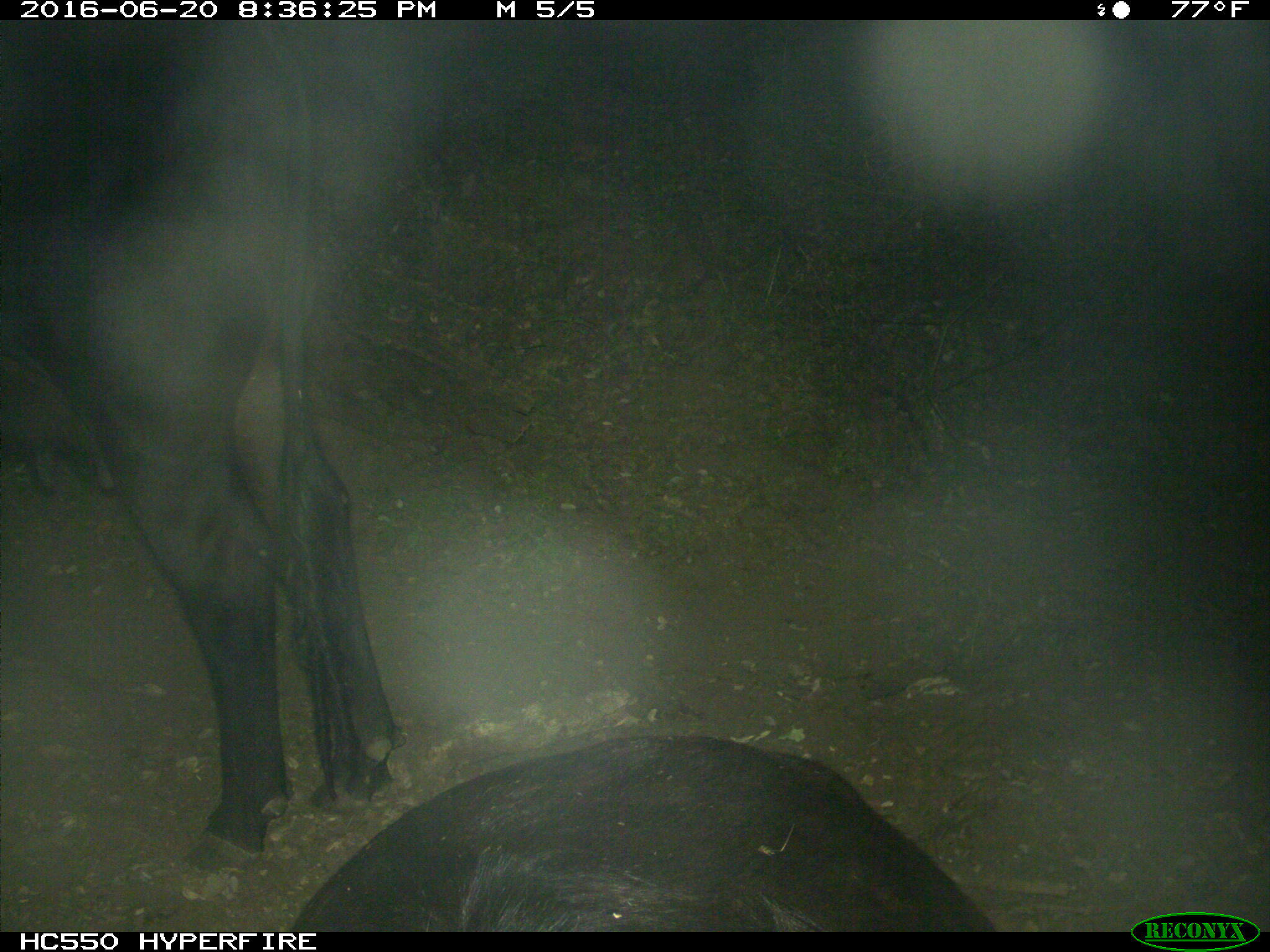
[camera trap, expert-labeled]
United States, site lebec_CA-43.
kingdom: Animalia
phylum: Chordata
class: Mammalia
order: Artiodactyla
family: Bovidae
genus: Bos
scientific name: Bos taurus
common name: domestic cow